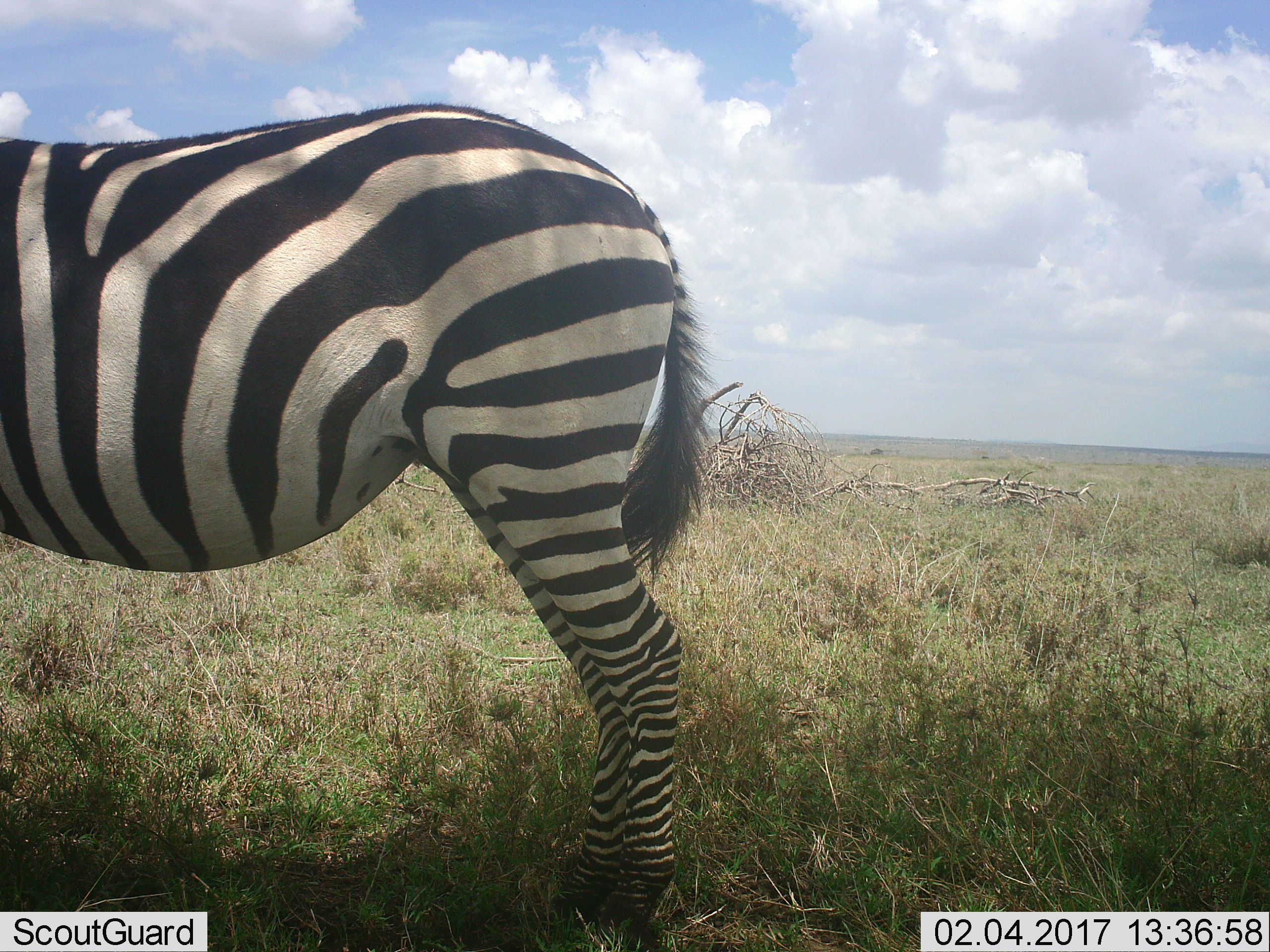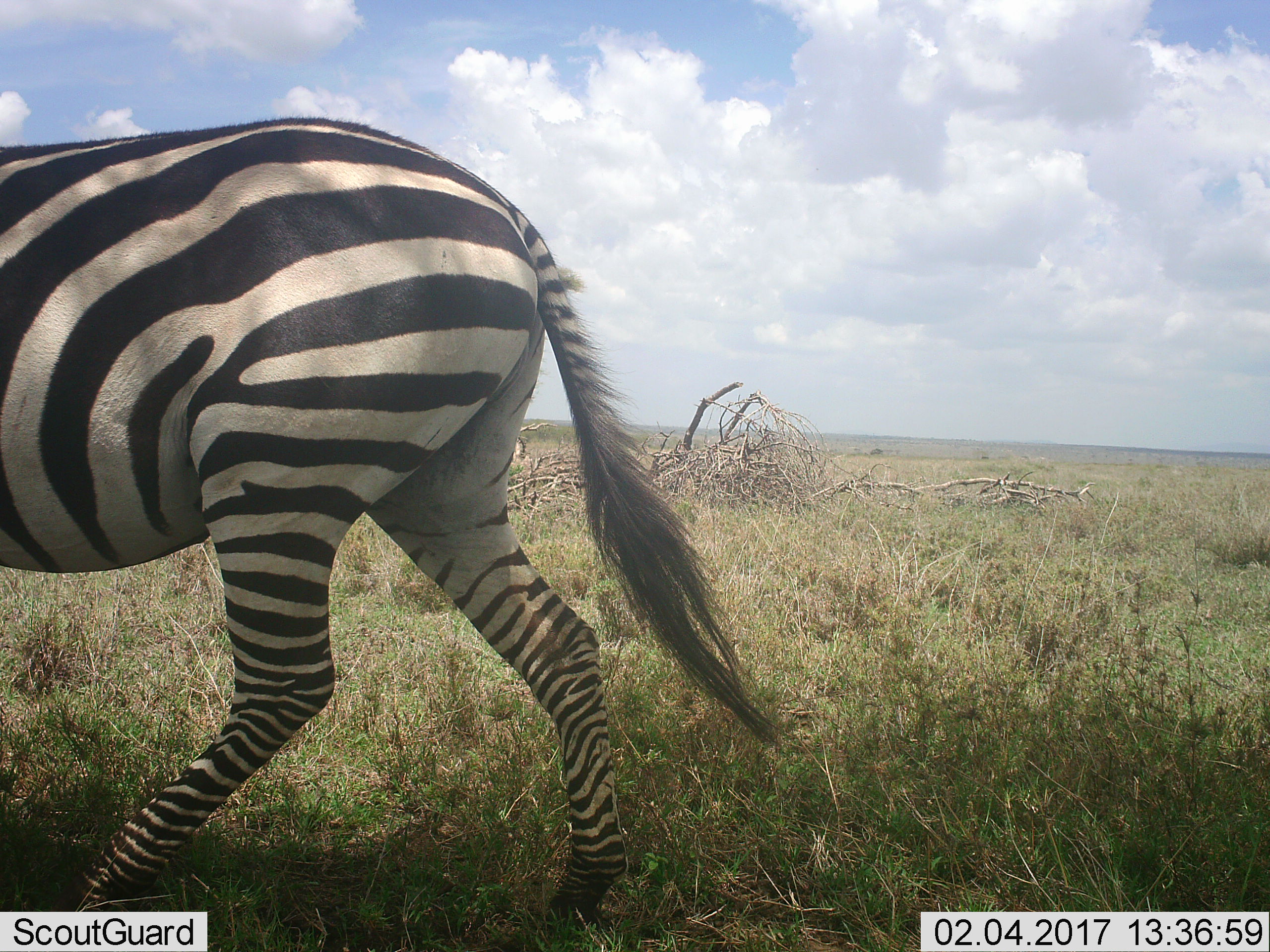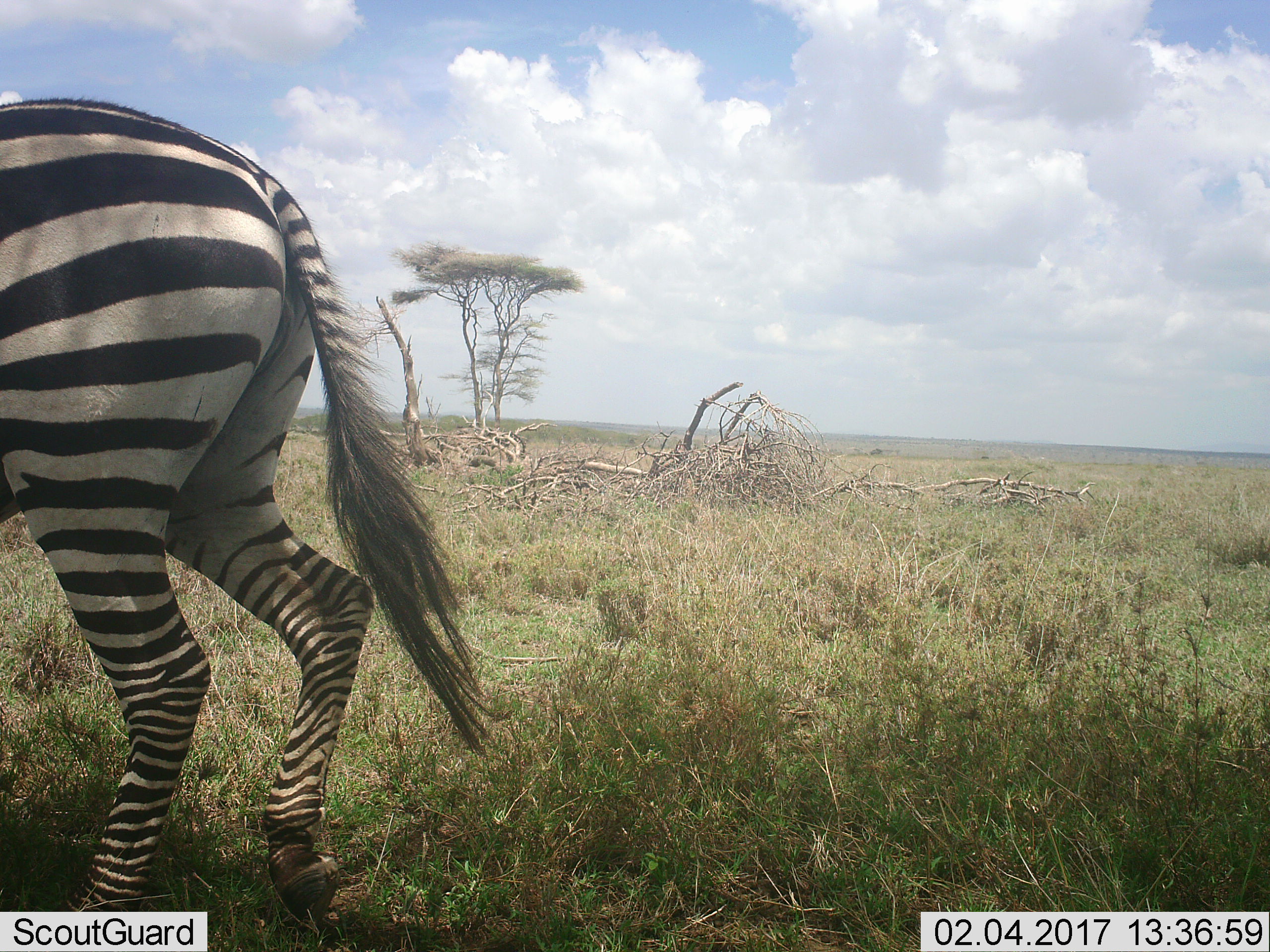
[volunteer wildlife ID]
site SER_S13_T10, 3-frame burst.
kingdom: Animalia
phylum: Chordata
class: Mammalia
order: Perissodactyla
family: Equidae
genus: Equus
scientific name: Equus quagga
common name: plains zebra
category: zebraplains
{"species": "zebraplains (plains zebra) (Equus quagga)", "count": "1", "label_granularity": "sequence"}